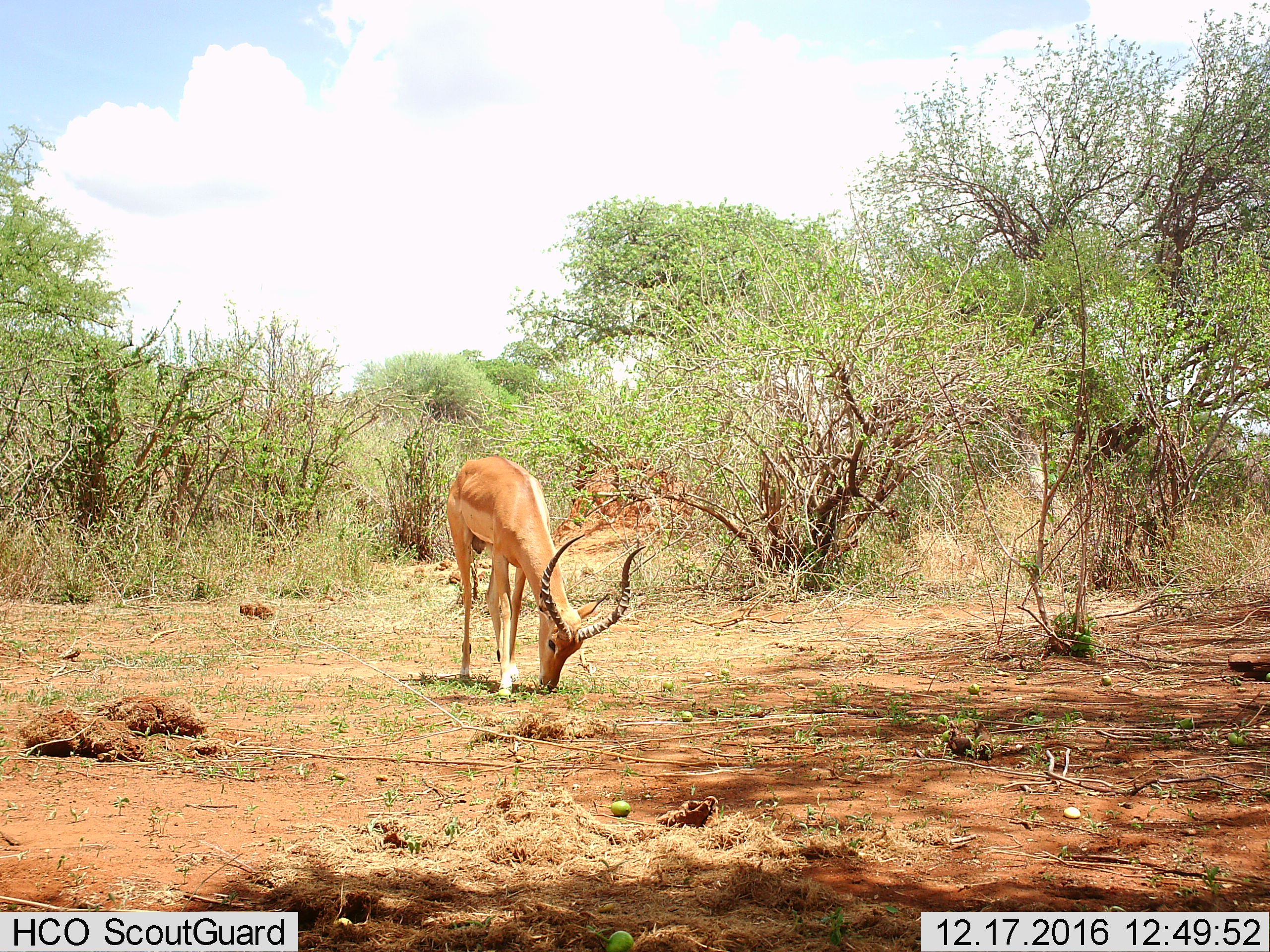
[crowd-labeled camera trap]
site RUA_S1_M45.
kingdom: Animalia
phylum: Chordata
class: Mammalia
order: Artiodactyla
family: Bovidae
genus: Aepyceros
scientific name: Aepyceros melampus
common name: impala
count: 1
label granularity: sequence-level